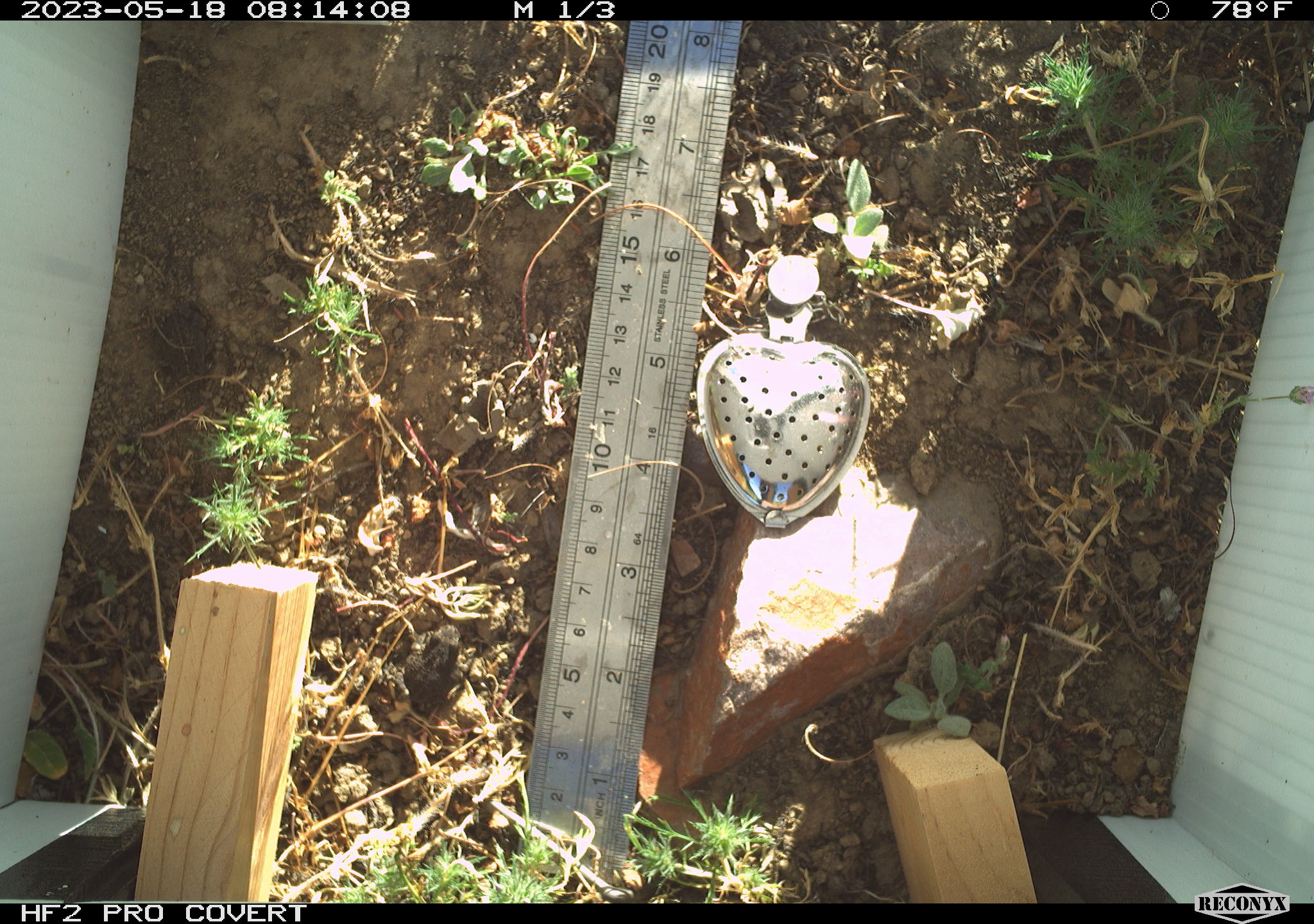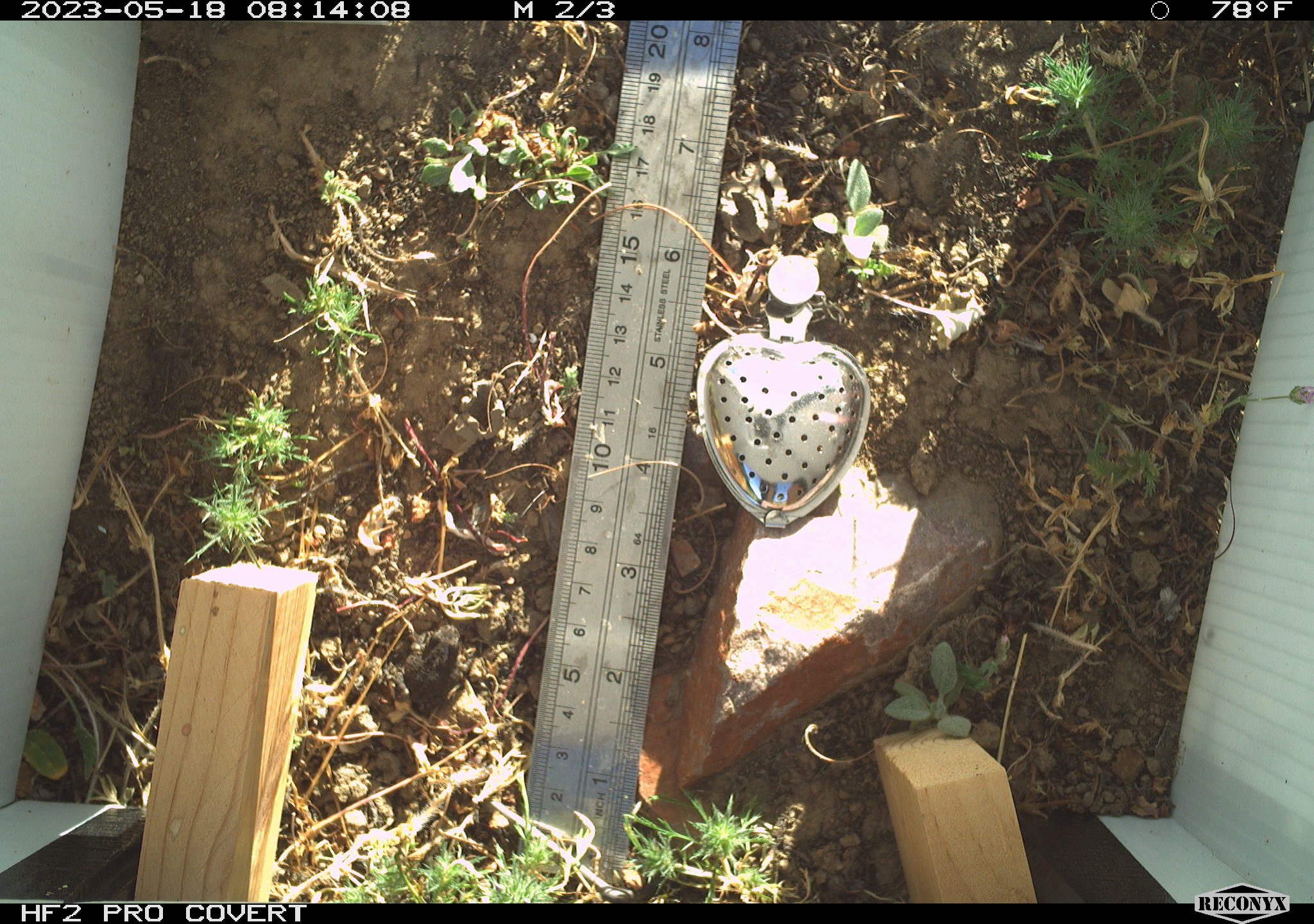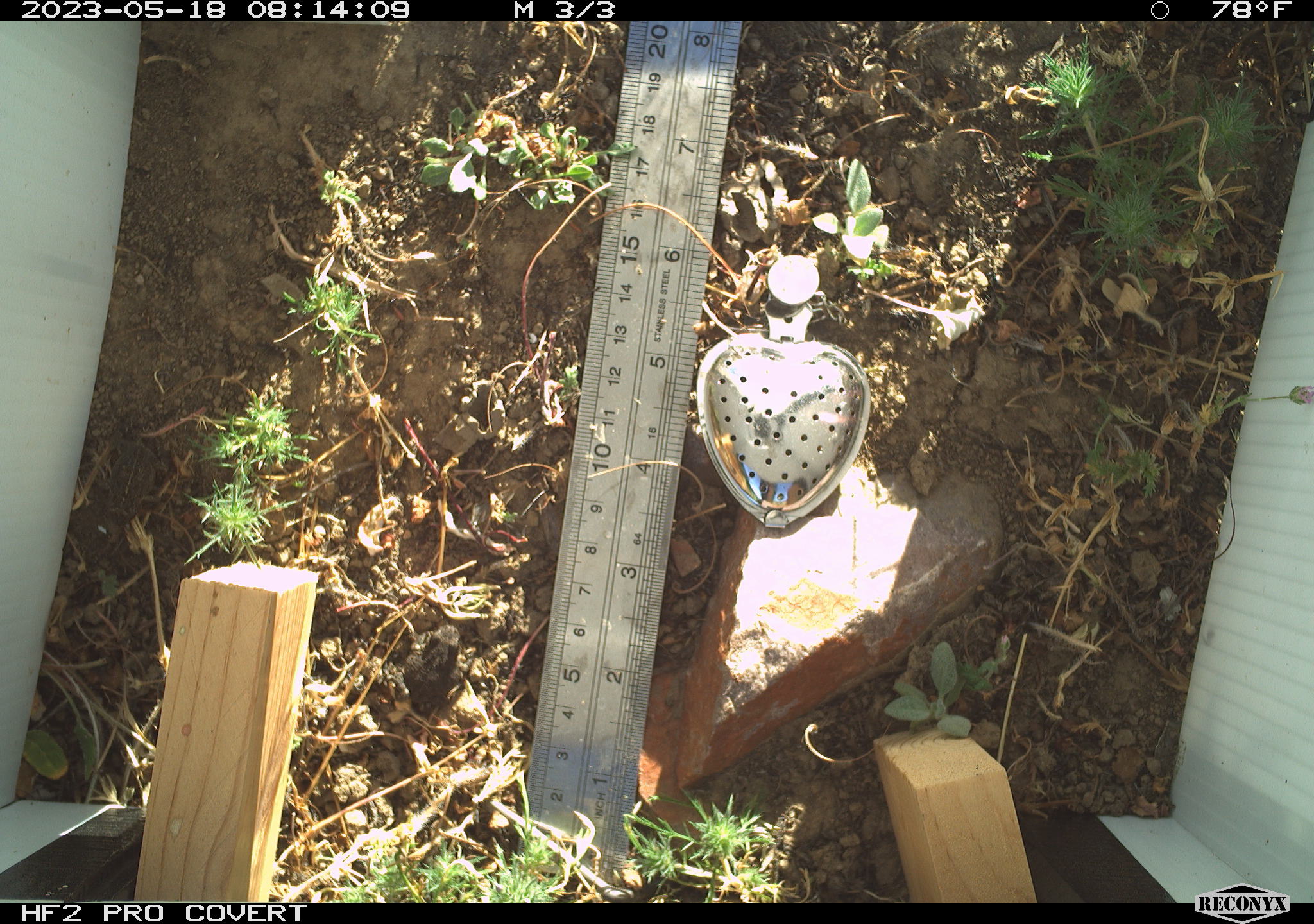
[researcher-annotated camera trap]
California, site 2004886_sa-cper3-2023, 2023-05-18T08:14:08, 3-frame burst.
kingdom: Animalia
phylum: Chordata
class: Amphibia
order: Anura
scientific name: Anura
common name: frogs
Frogs (Anura).